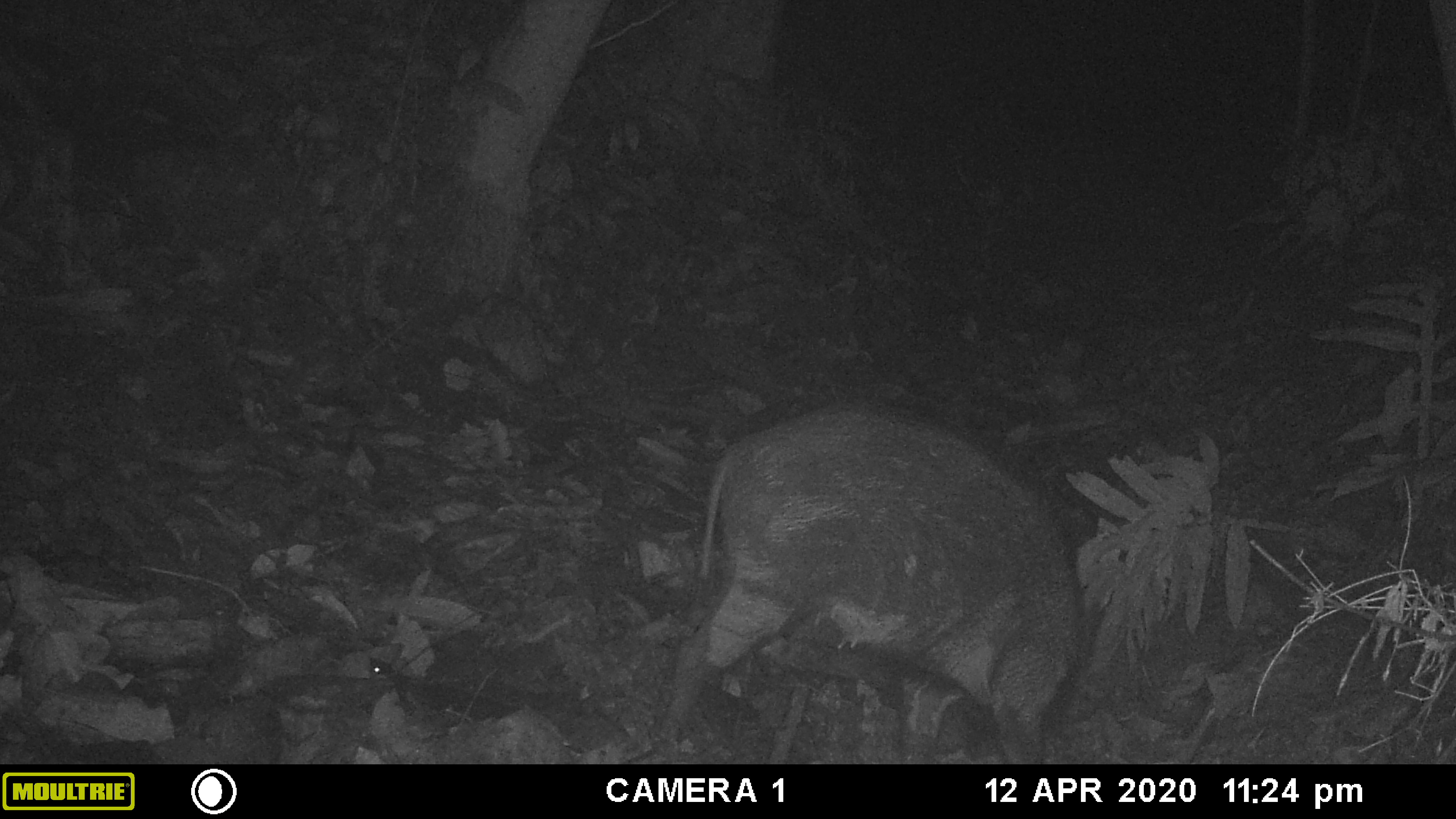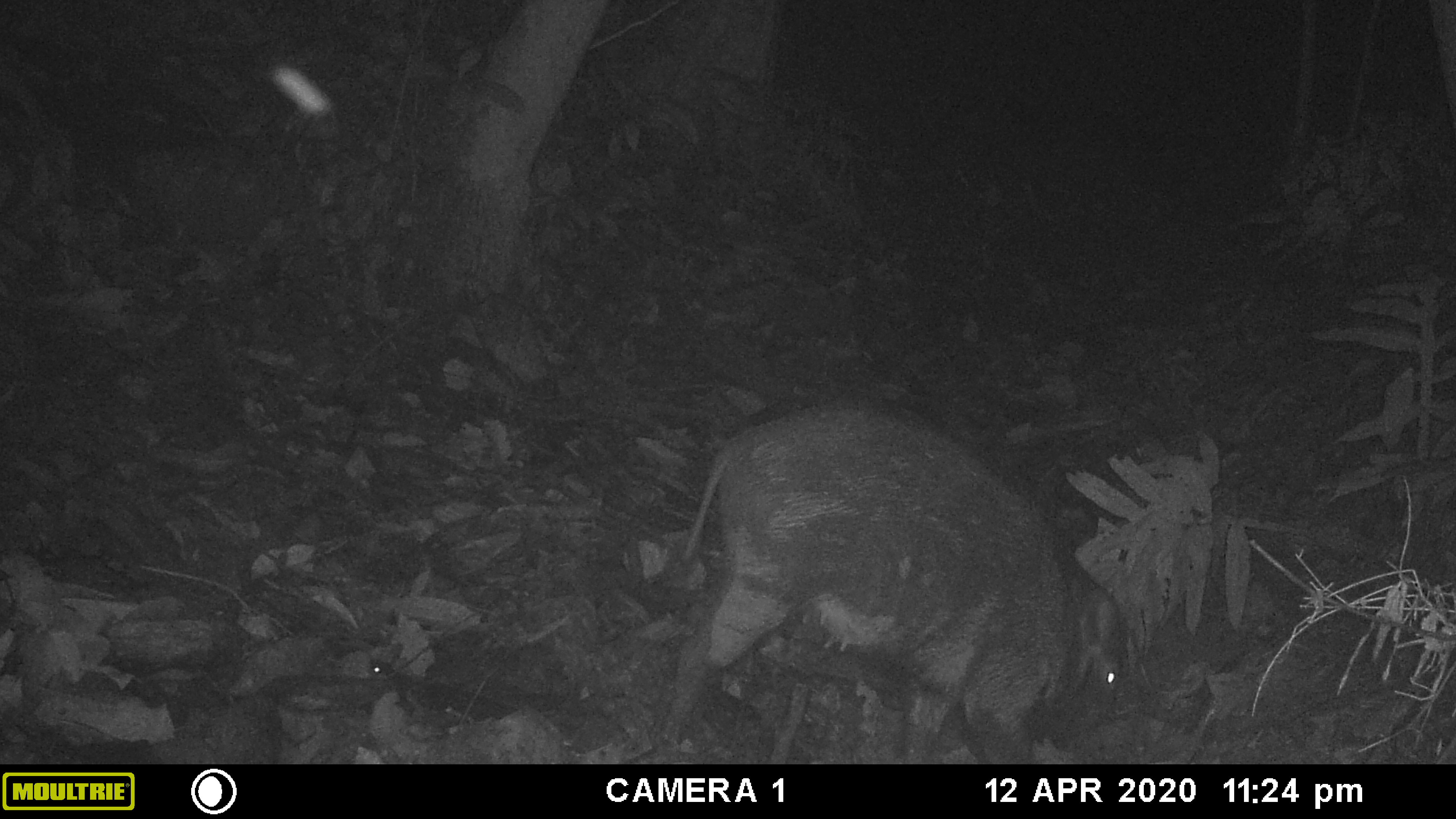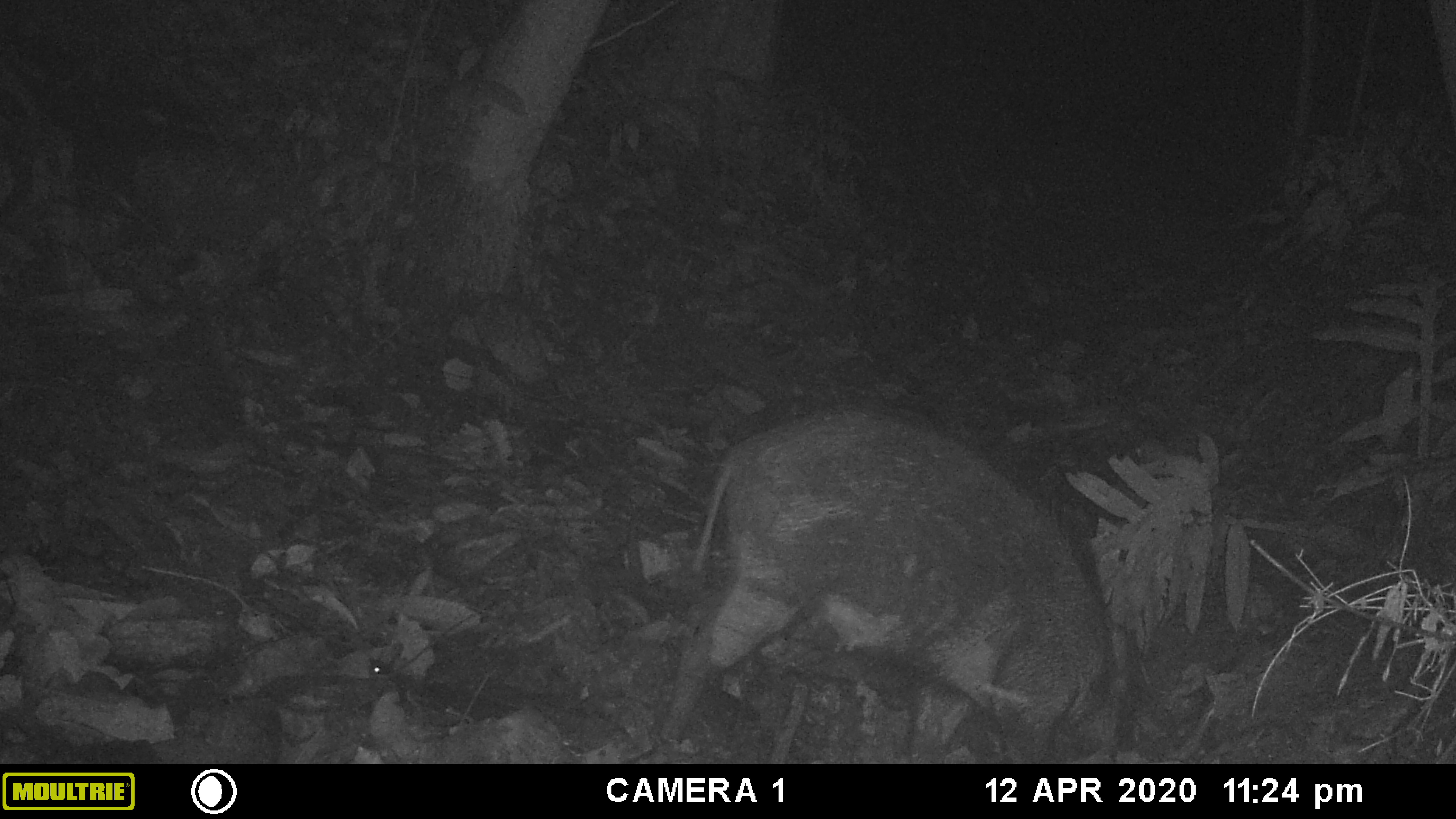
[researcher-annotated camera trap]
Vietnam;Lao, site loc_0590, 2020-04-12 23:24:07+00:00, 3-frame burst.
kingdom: Animalia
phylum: Chordata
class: Mammalia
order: Artiodactyla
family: Suidae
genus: Sus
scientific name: Sus scrofa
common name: eurasian wild pig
Eurasian wild pig (Sus scrofa). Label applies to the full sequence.